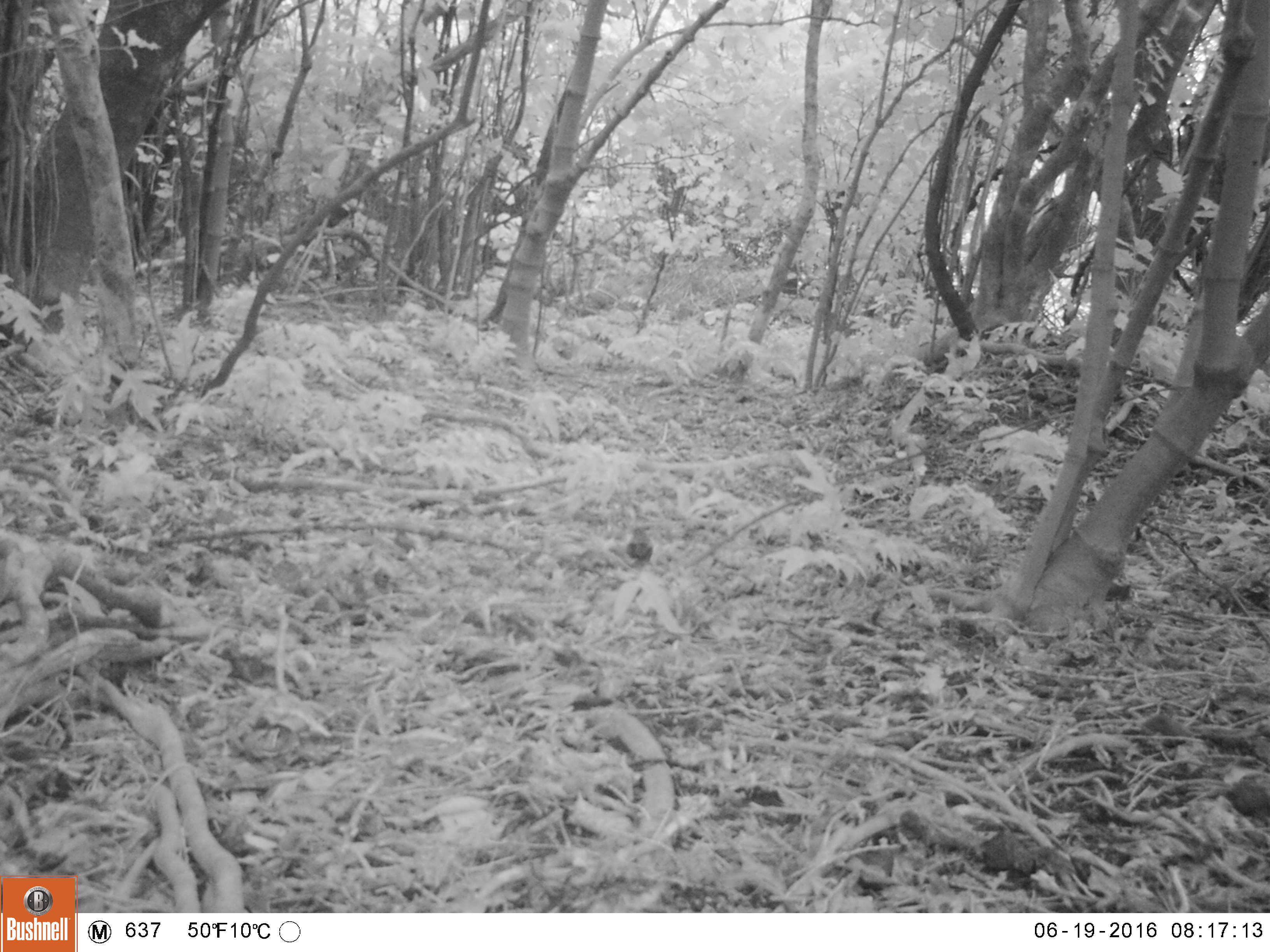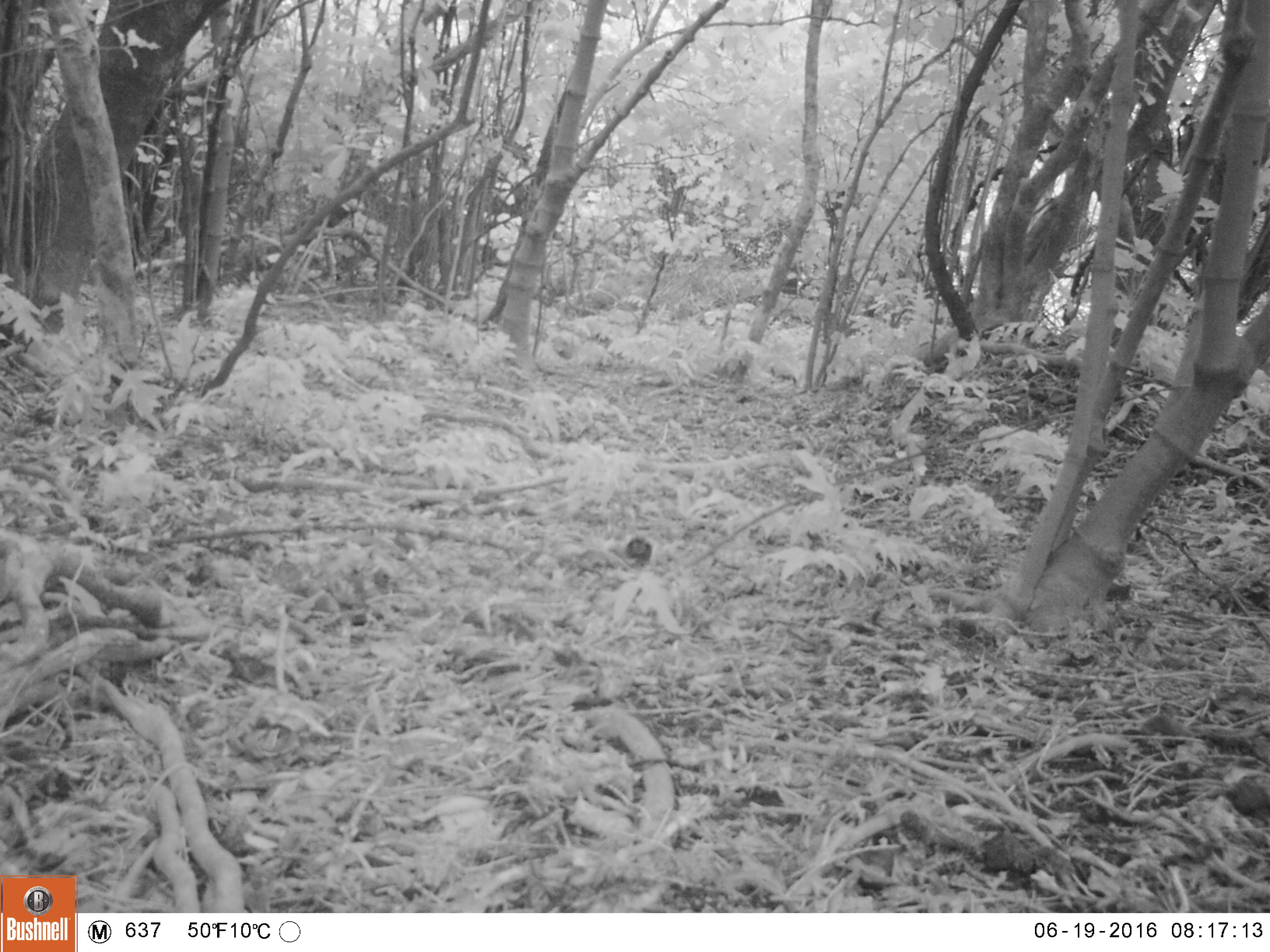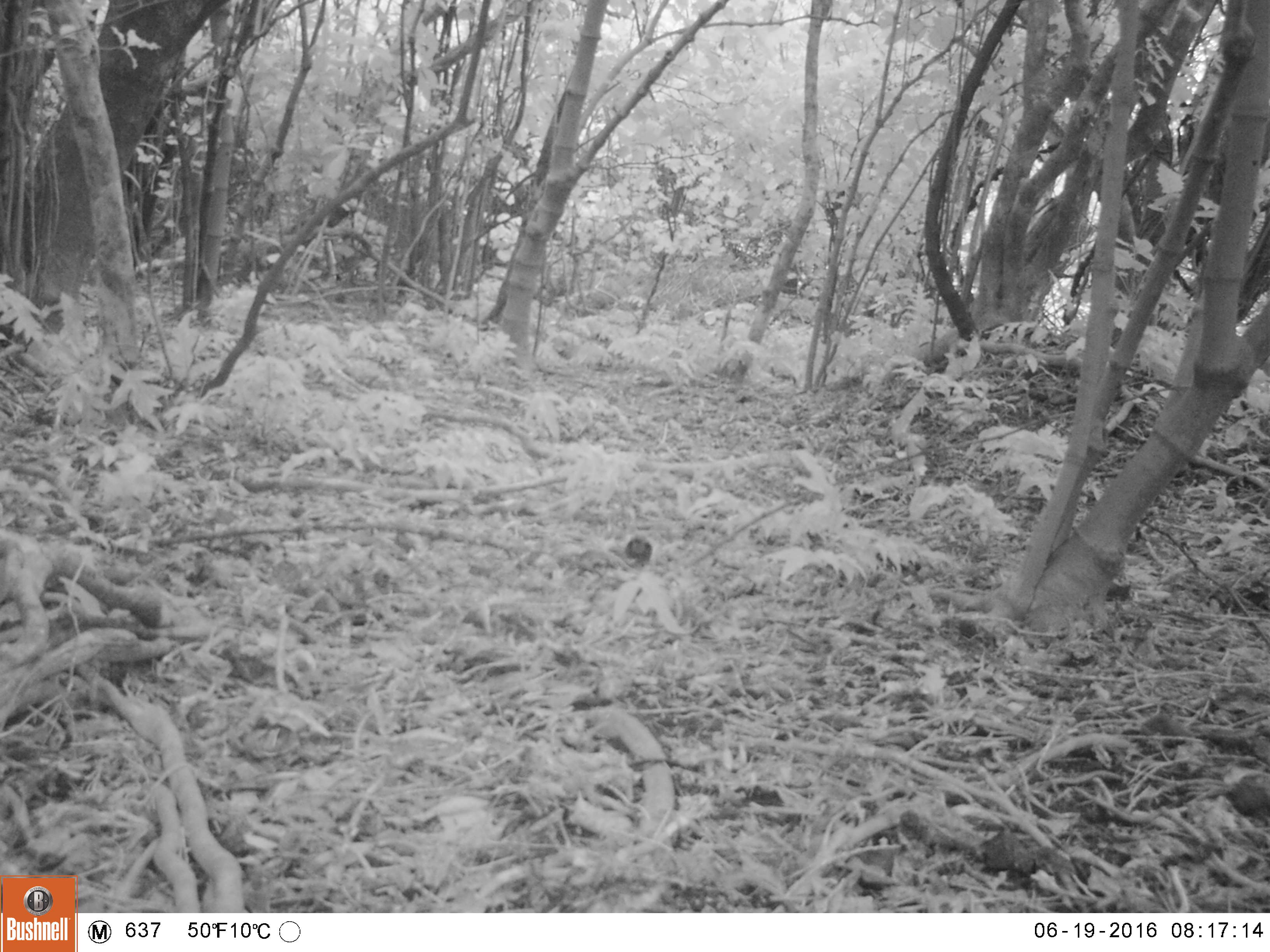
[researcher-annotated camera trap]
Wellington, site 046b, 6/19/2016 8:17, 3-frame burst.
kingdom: Animalia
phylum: Chordata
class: Aves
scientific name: Aves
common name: bird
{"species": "bird (Aves)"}